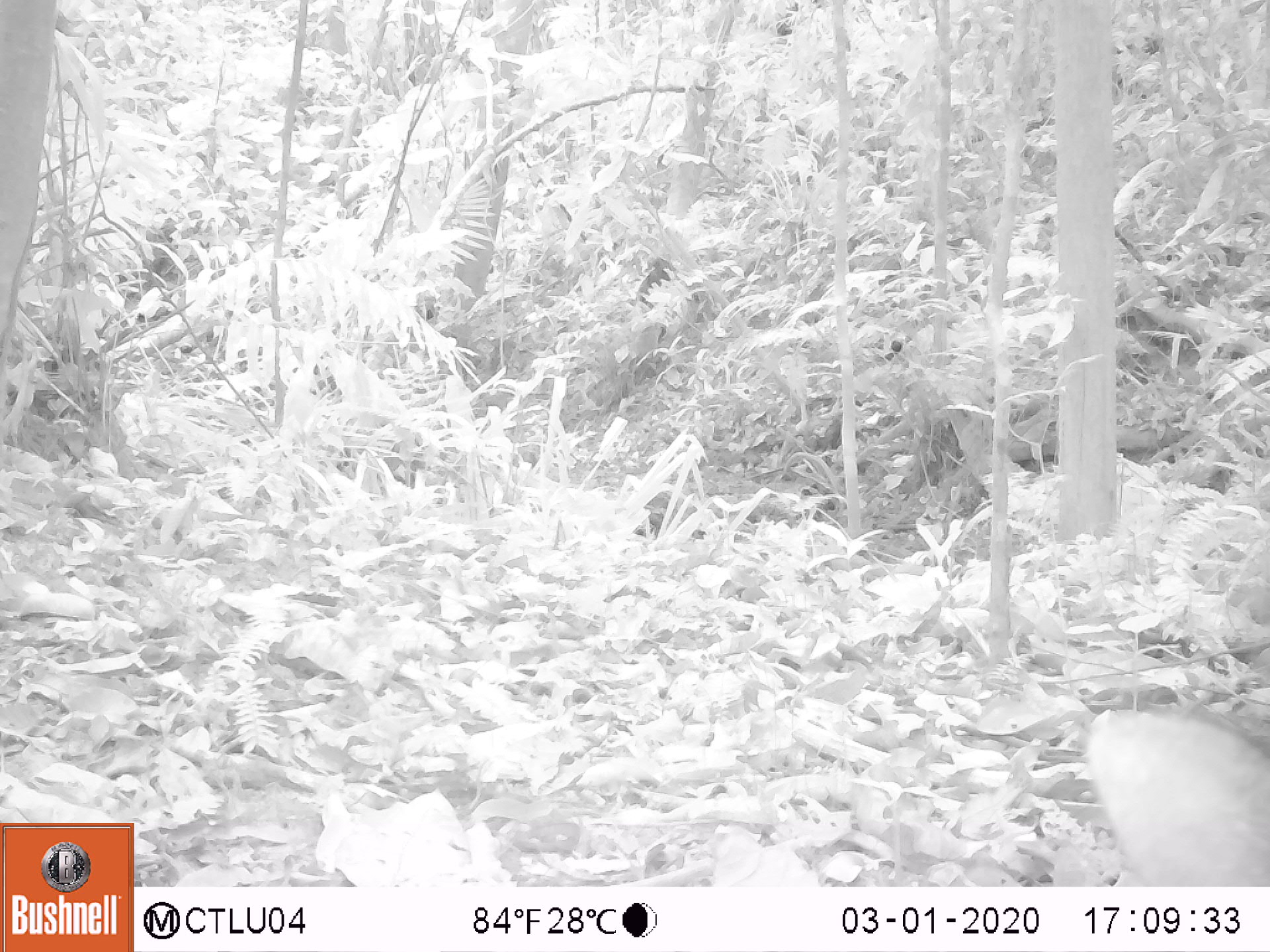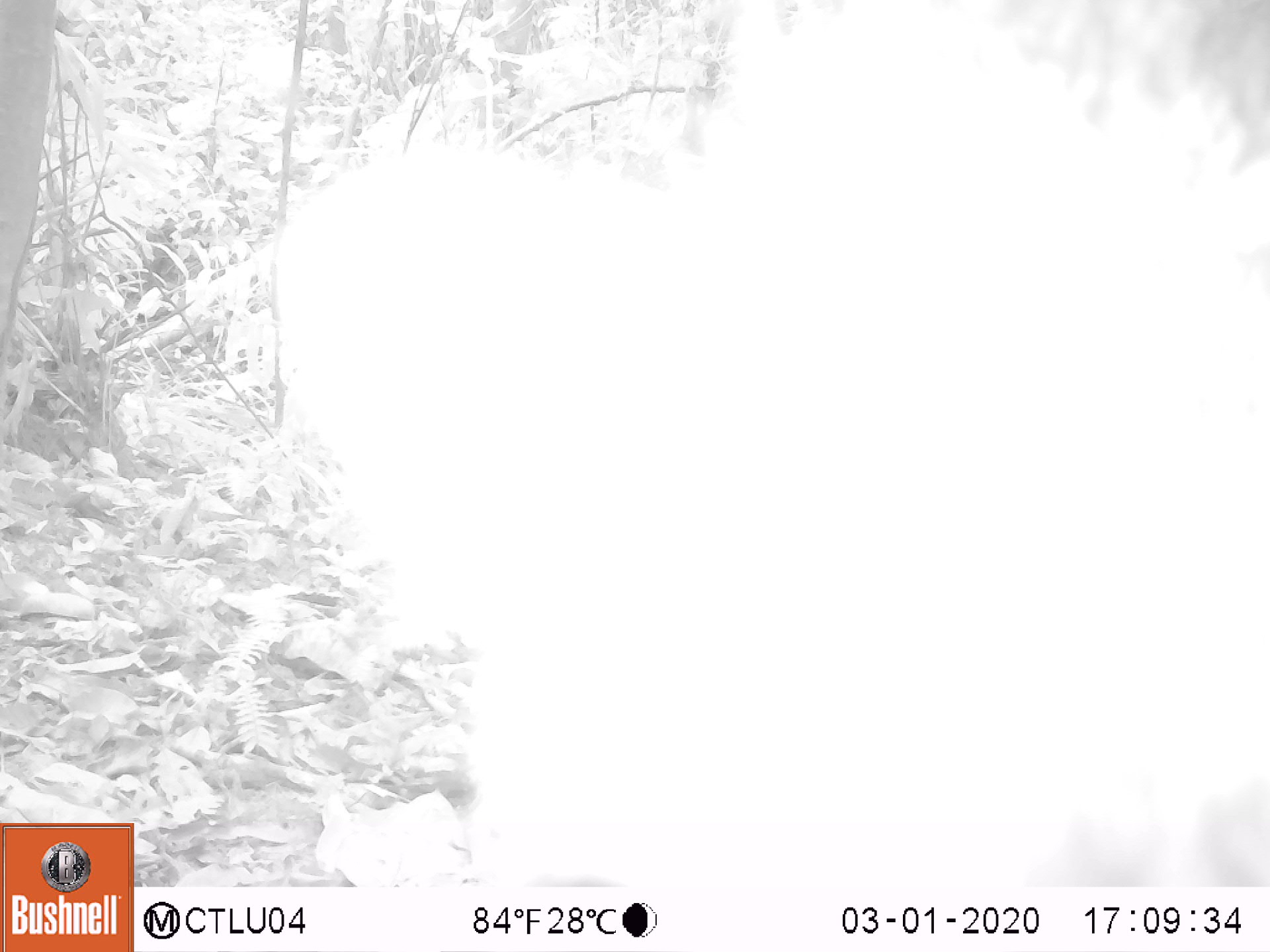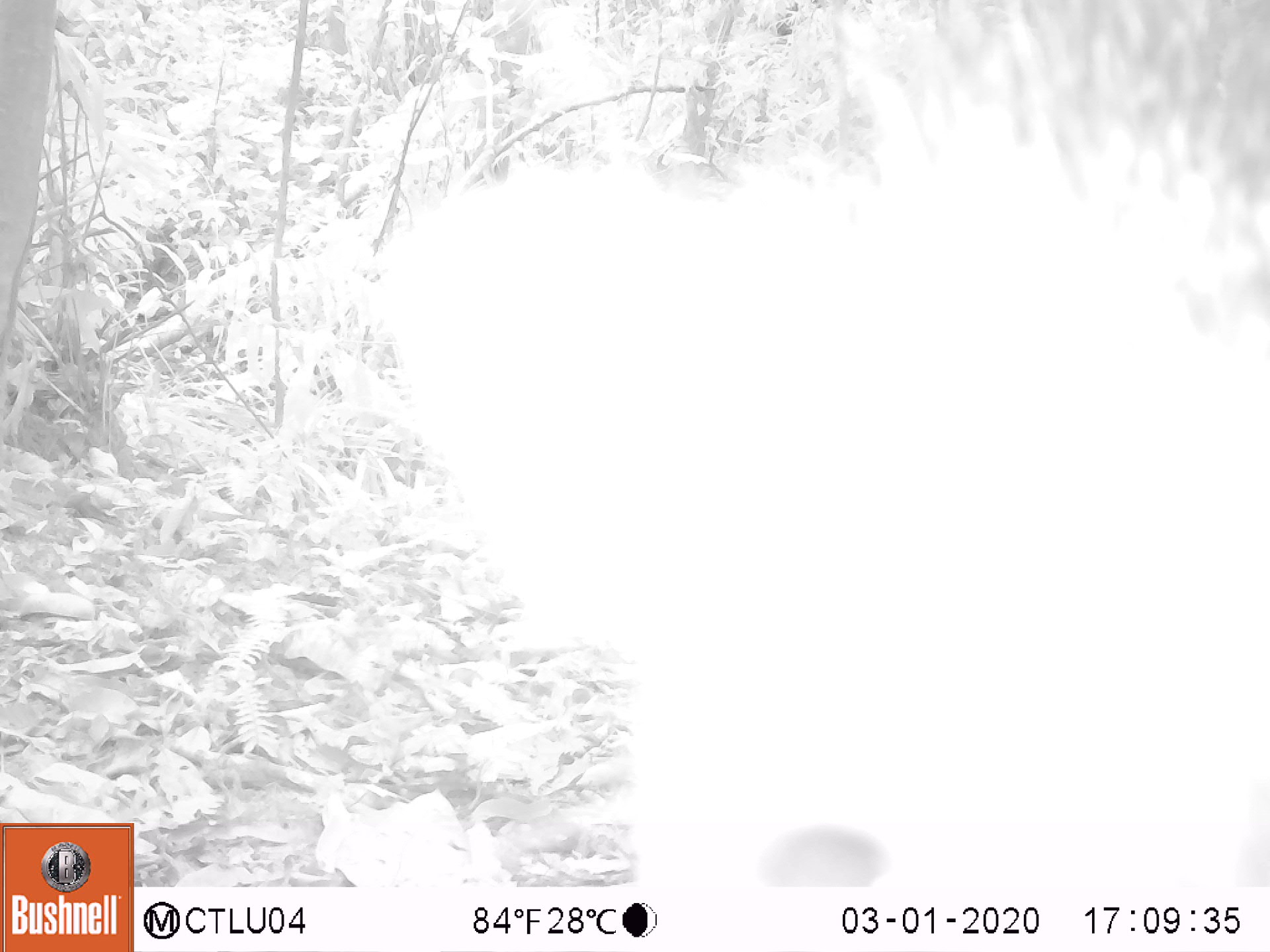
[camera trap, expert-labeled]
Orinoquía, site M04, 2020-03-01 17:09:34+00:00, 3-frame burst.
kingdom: Animalia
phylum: Chordata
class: Mammalia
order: Artiodactyla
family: Tayassuidae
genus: Pecari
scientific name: Pecari tajacu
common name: collared peccary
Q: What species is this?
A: Collared peccary (Pecari tajacu).